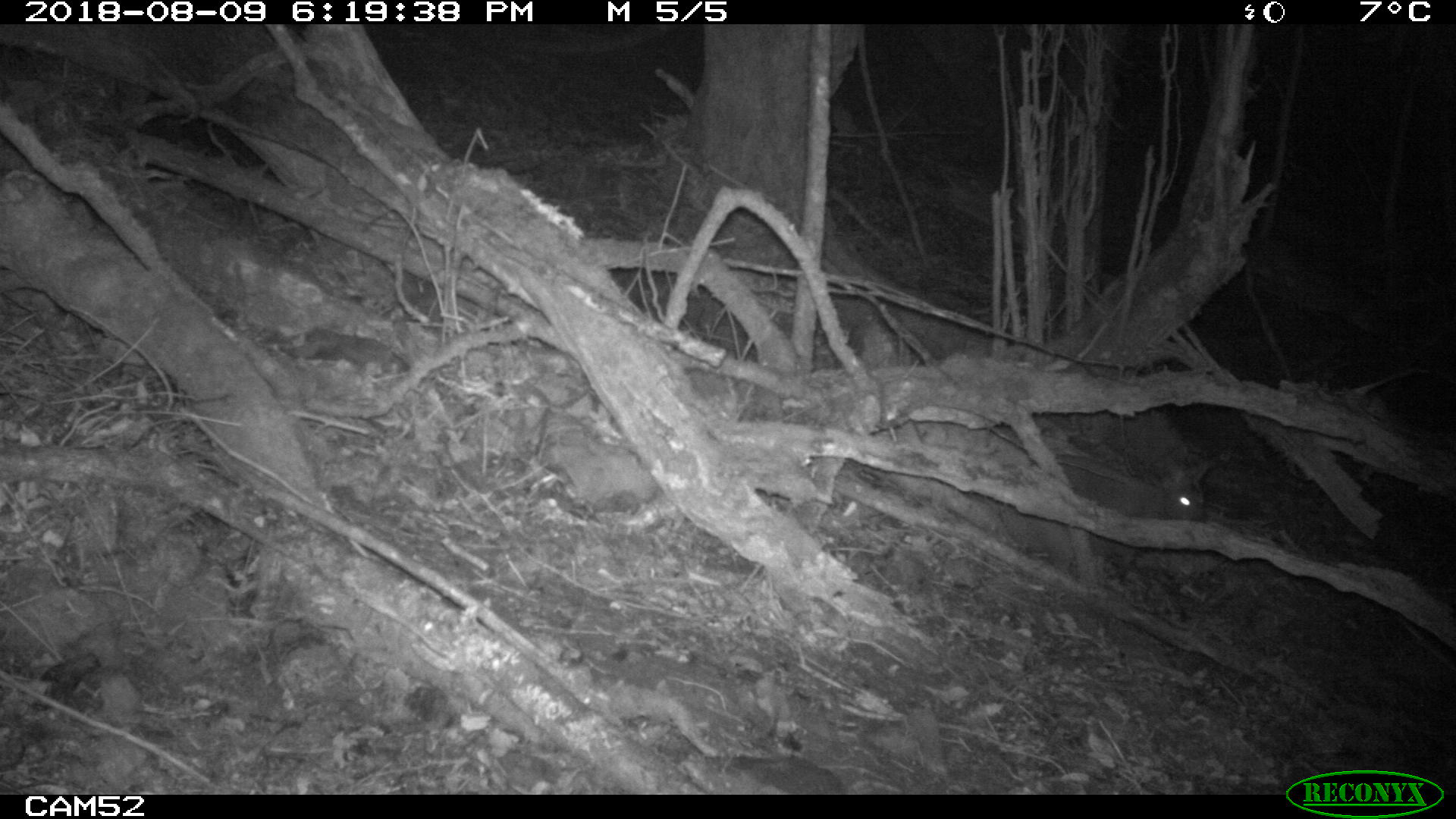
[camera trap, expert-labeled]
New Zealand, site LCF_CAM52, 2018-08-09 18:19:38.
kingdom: Animalia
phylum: Chordata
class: Mammalia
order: Diprotodontia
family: Macropodidae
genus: Notamacropus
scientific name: Notamacropus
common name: wallaby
Wallaby (Notamacropus).